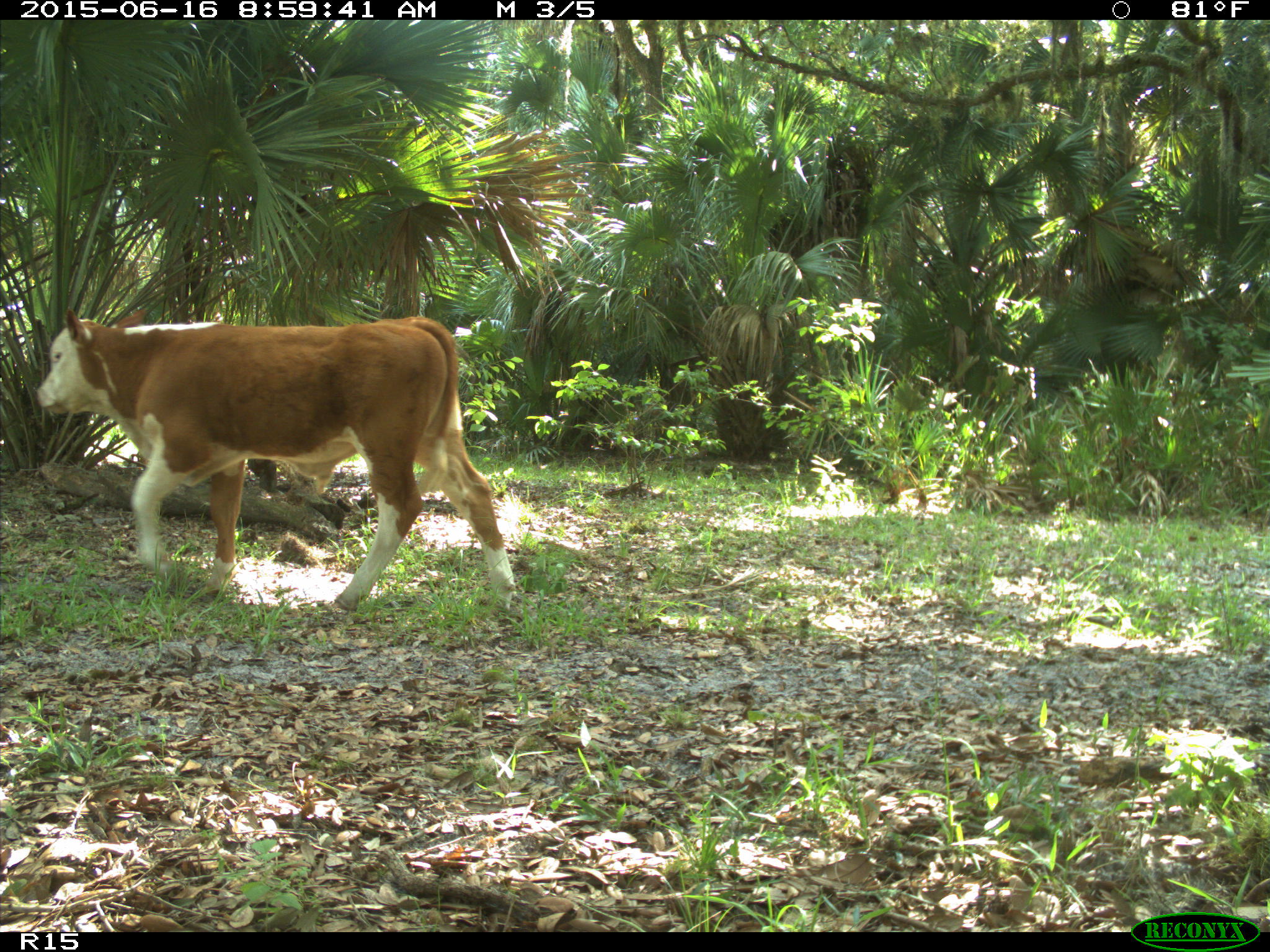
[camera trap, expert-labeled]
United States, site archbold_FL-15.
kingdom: Animalia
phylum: Chordata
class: Mammalia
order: Artiodactyla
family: Bovidae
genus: Bos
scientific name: Bos taurus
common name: domestic cow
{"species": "Bos taurus (domestic cow)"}